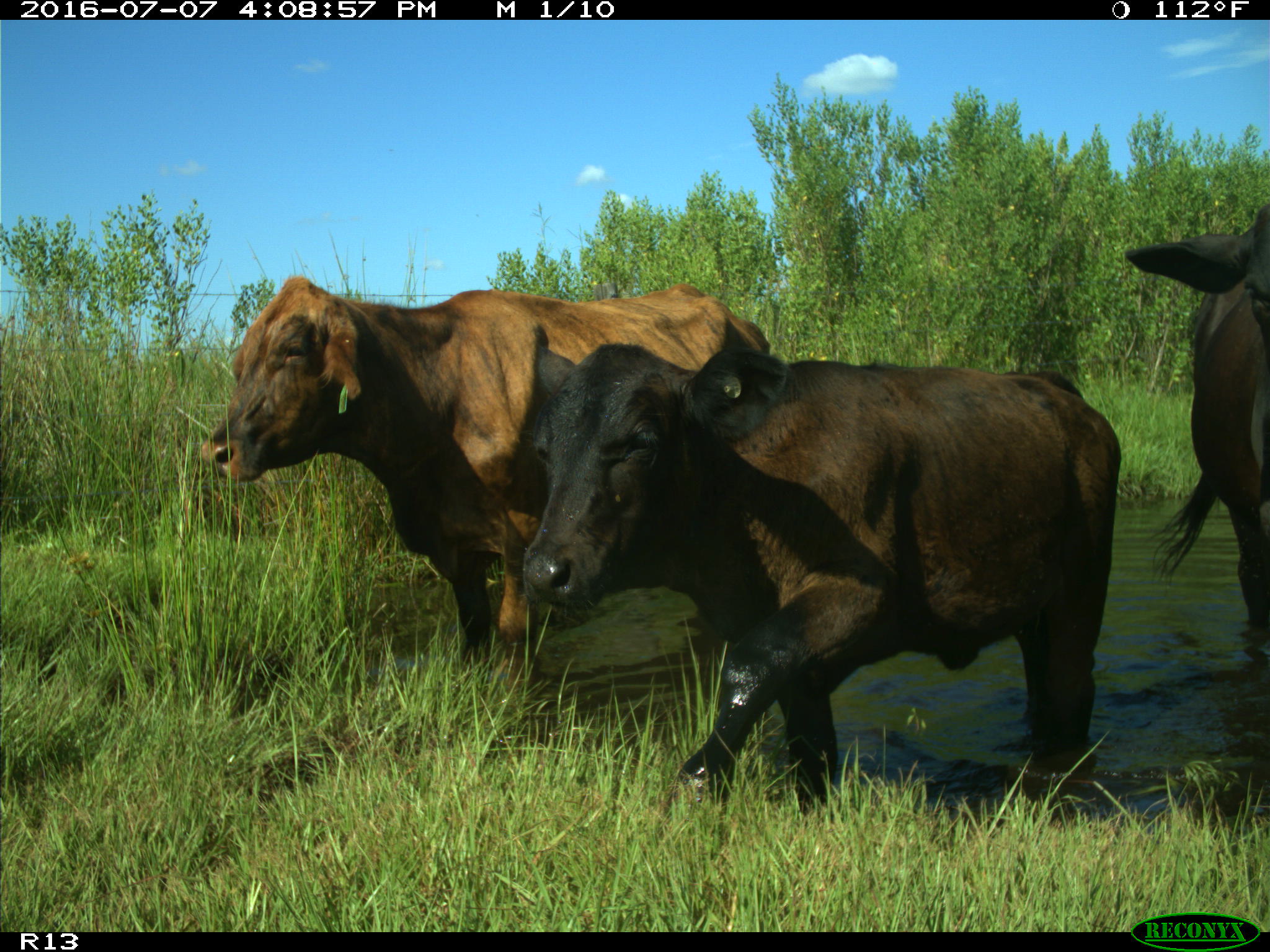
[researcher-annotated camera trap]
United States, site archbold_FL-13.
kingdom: Animalia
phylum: Chordata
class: Mammalia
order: Artiodactyla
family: Bovidae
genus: Bos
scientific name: Bos taurus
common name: domestic cow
Bos taurus (domestic cow).